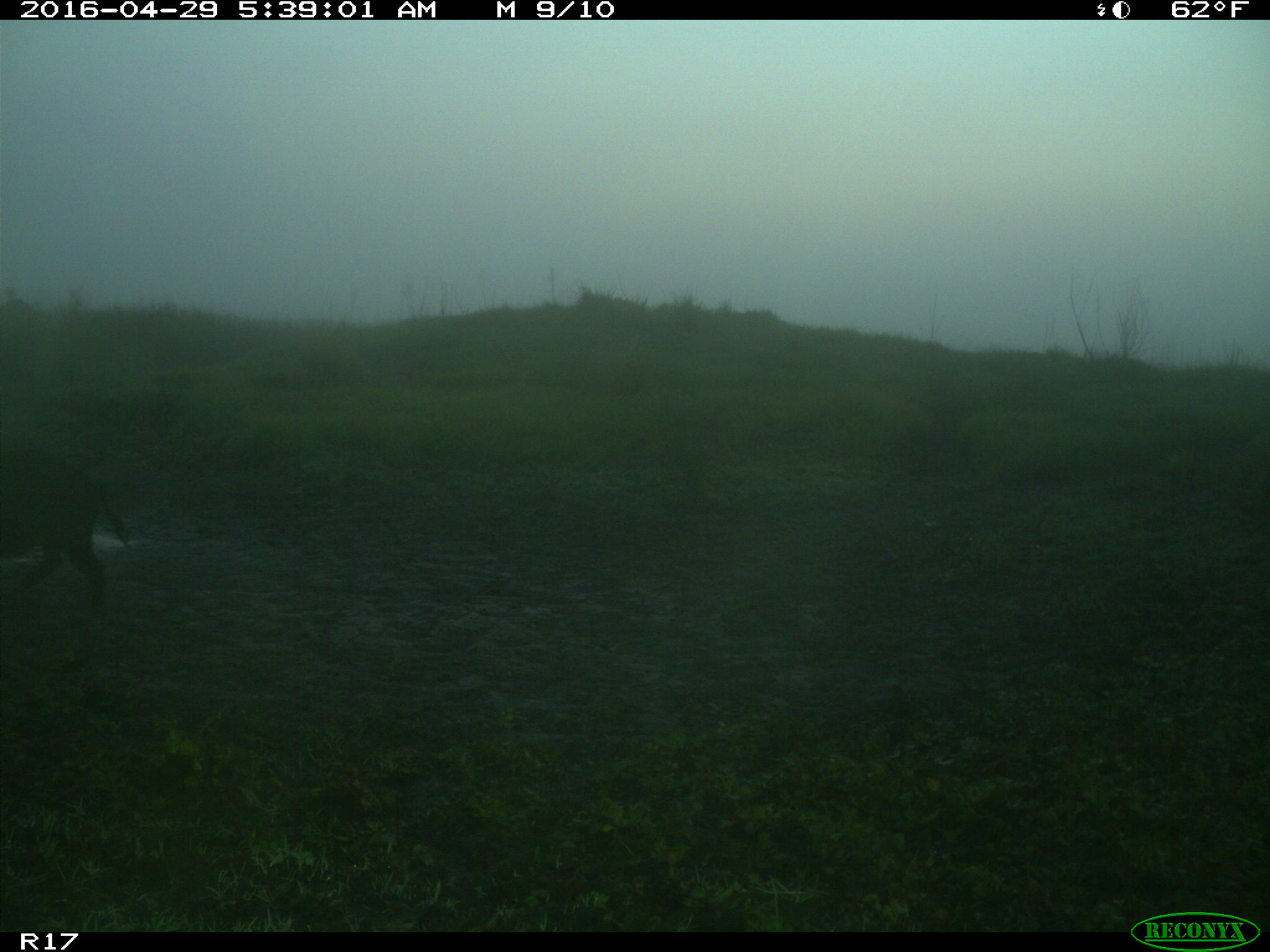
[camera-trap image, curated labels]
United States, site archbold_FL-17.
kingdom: Animalia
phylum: Chordata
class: Mammalia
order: Artiodactyla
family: Suidae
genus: Sus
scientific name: Sus scrofa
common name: wild boar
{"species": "Sus scrofa (wild boar)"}